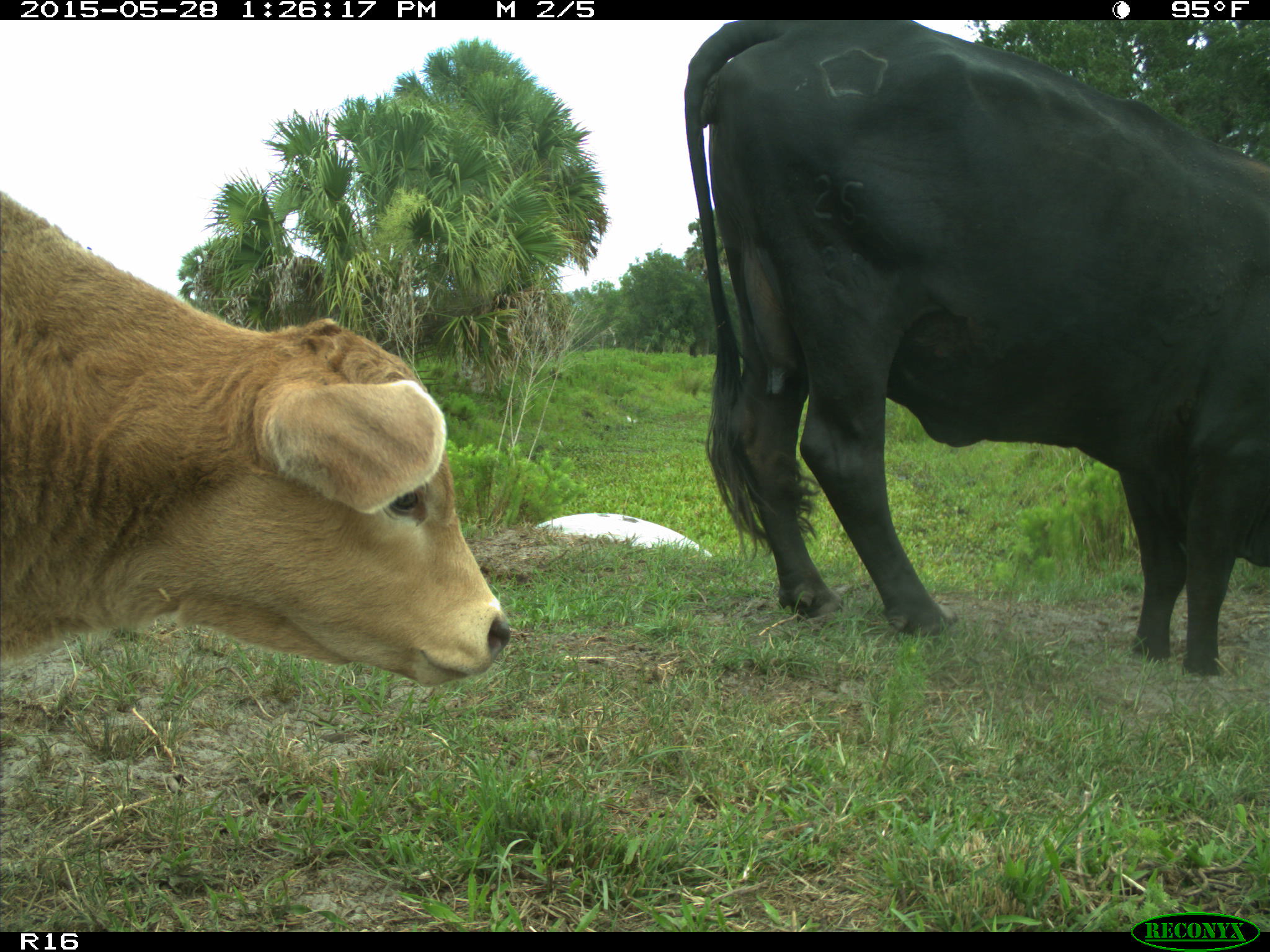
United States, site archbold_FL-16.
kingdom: Animalia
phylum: Chordata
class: Mammalia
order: Artiodactyla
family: Bovidae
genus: Bos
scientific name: Bos taurus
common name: domestic cow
Bos taurus (domestic cow).